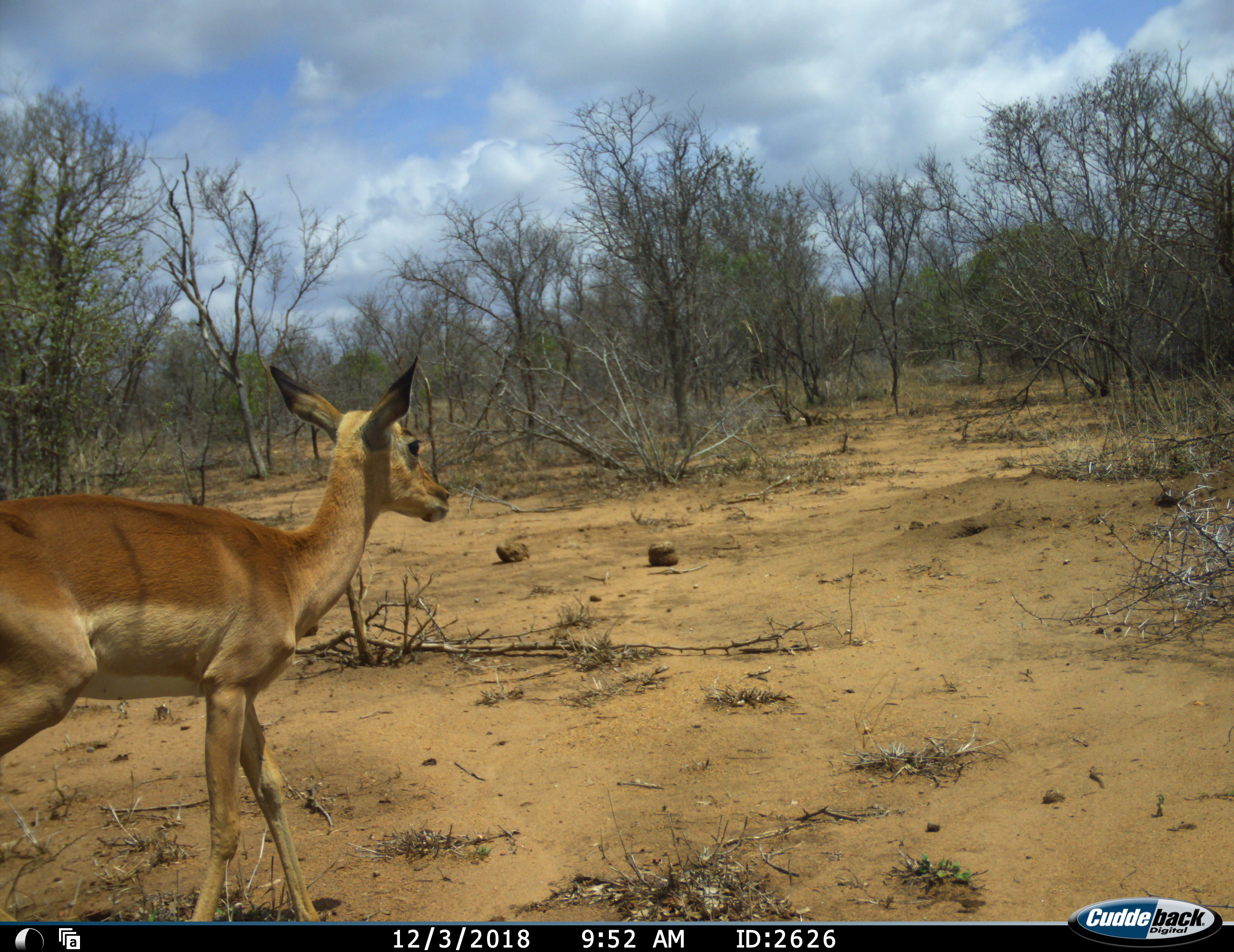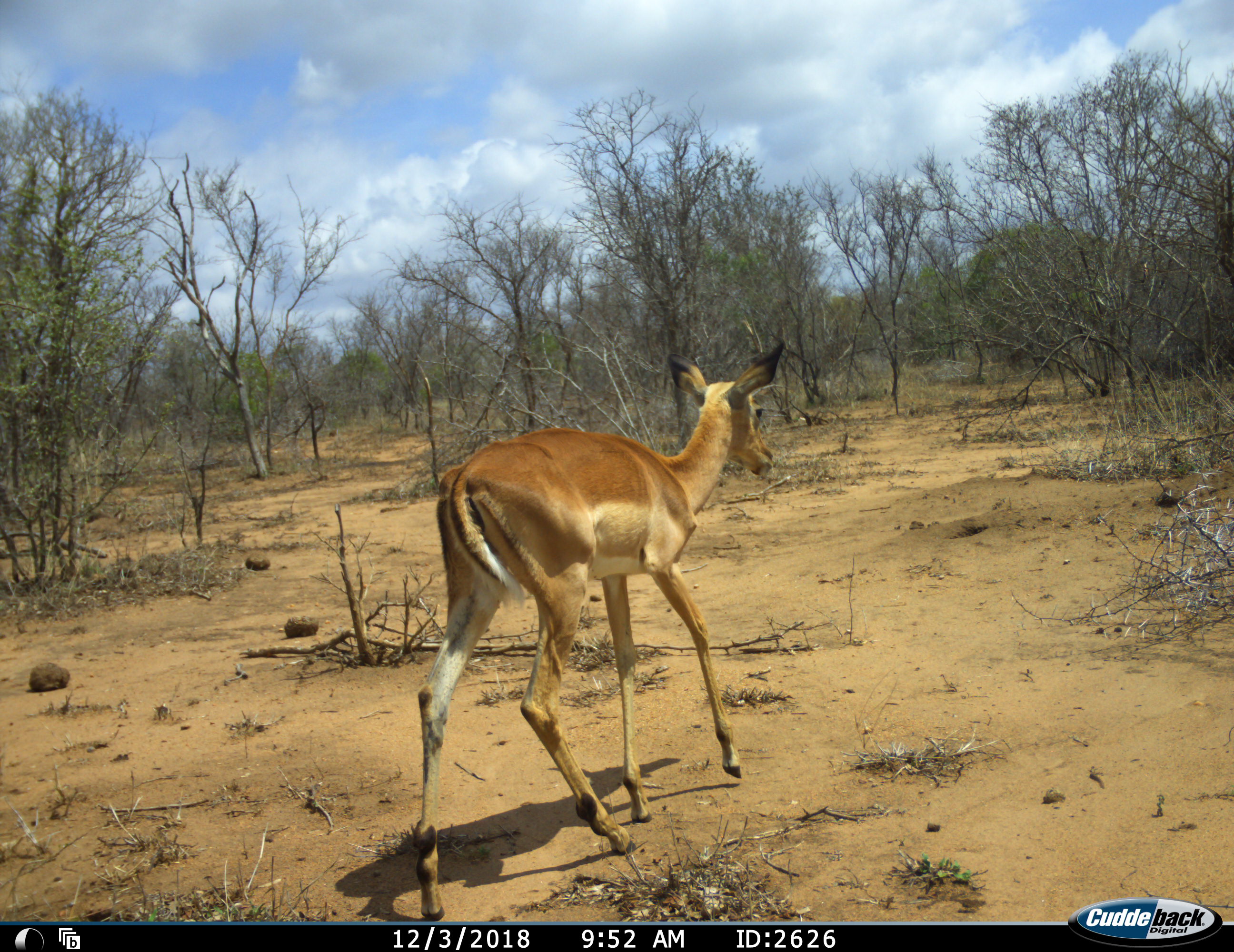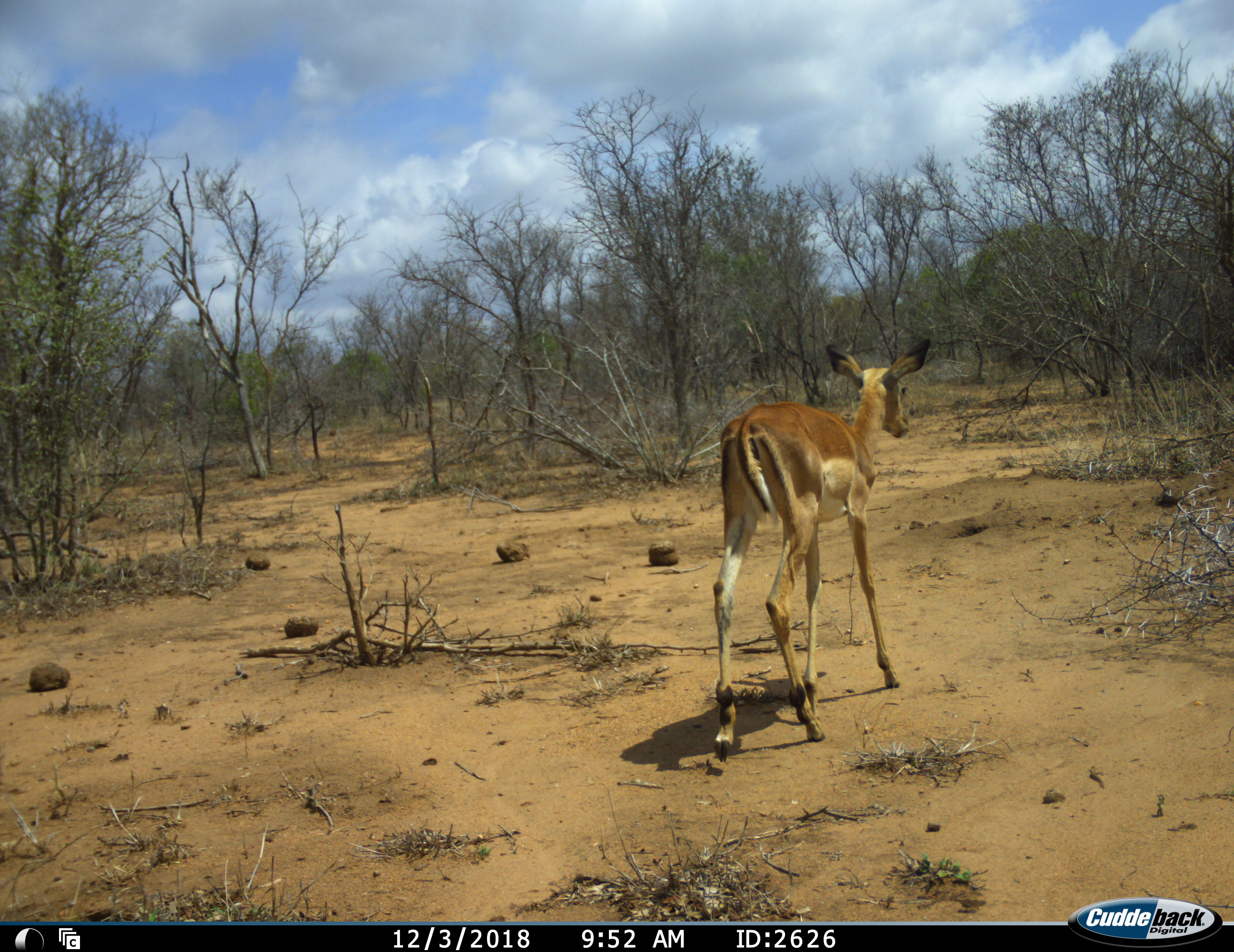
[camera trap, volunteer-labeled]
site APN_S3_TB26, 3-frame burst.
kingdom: Animalia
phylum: Chordata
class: Mammalia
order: Artiodactyla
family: Bovidae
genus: Aepyceros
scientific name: Aepyceros melampus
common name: impala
Impala (Aepyceros melampus), count 1. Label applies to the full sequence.